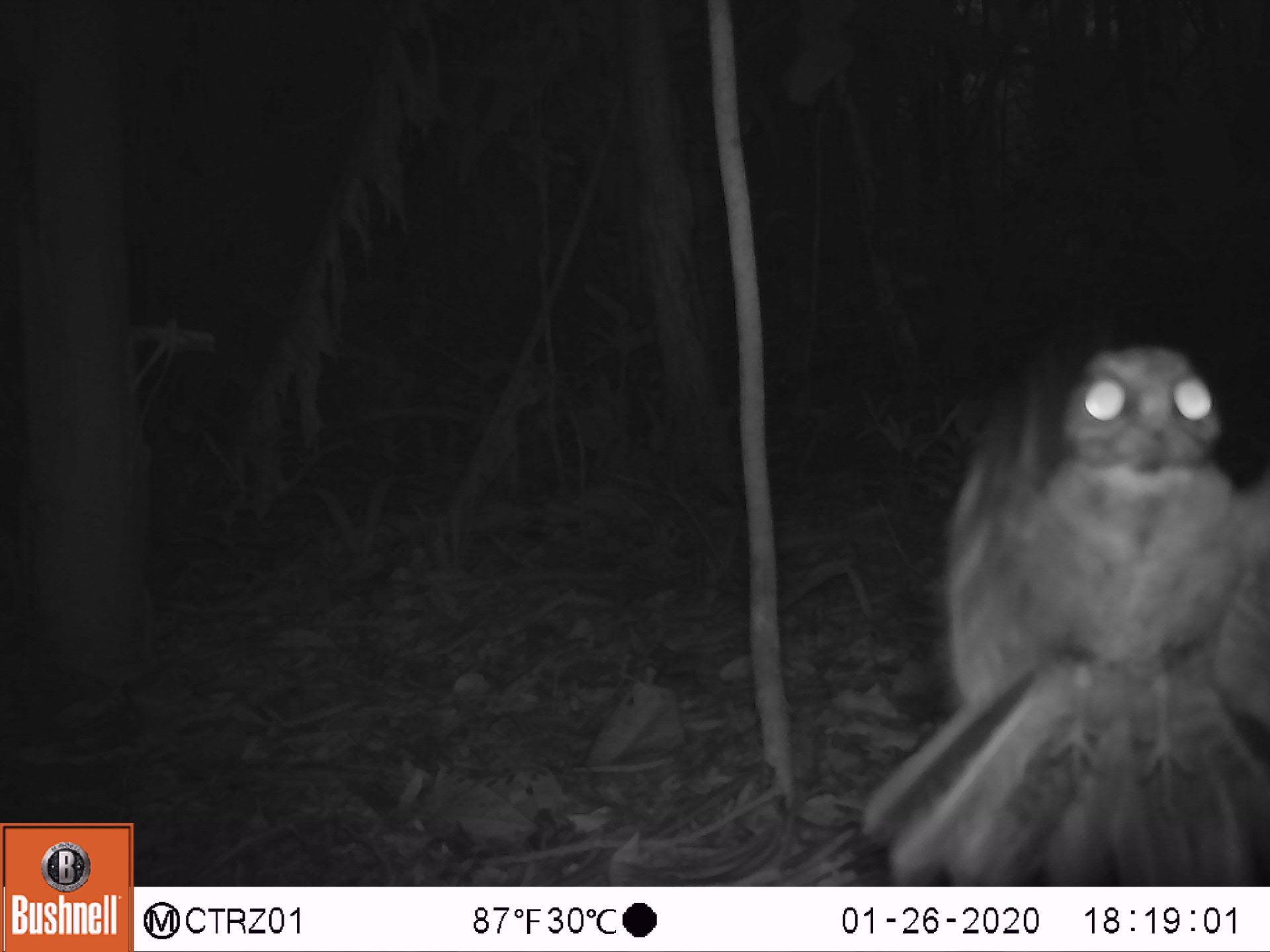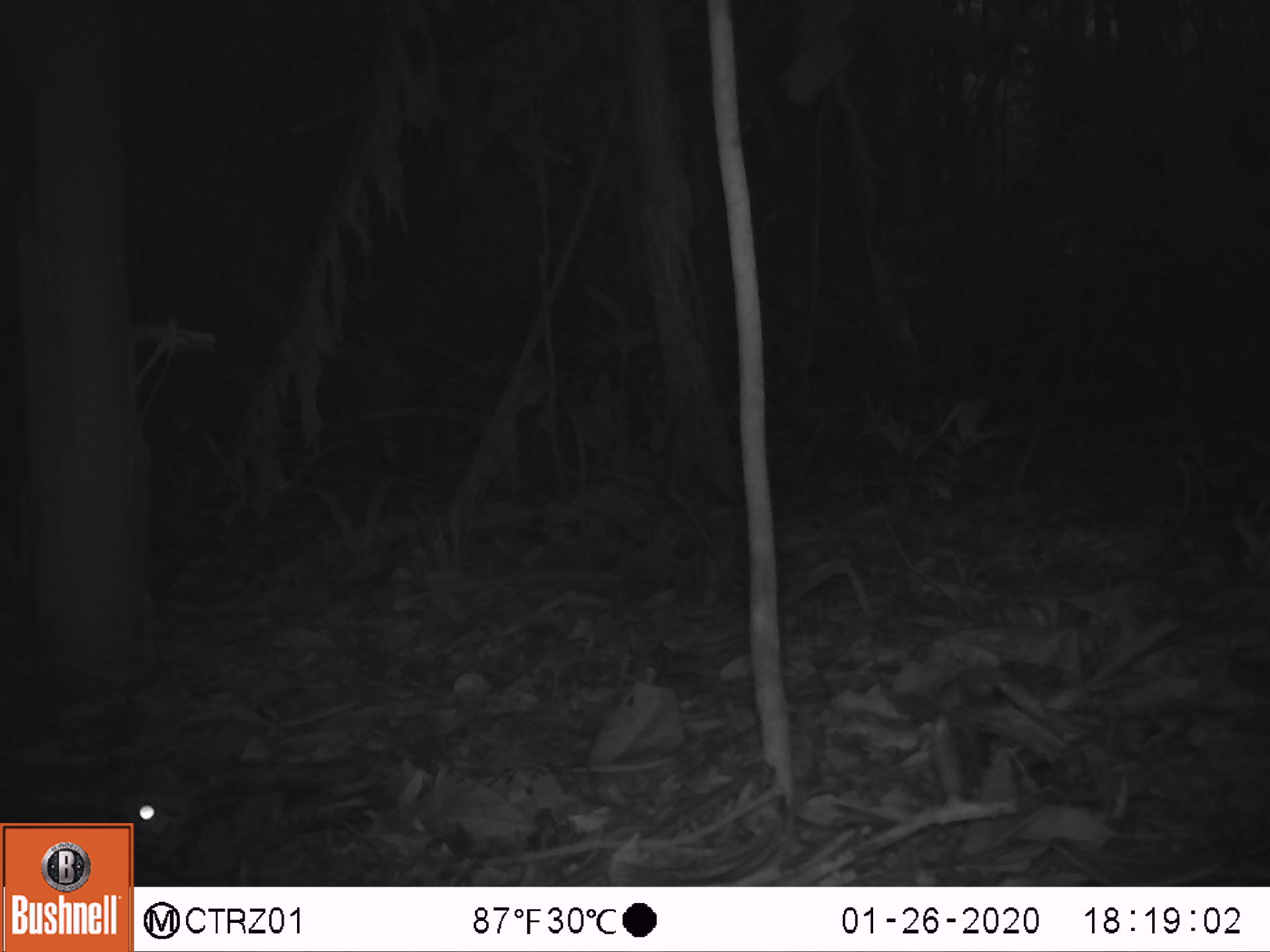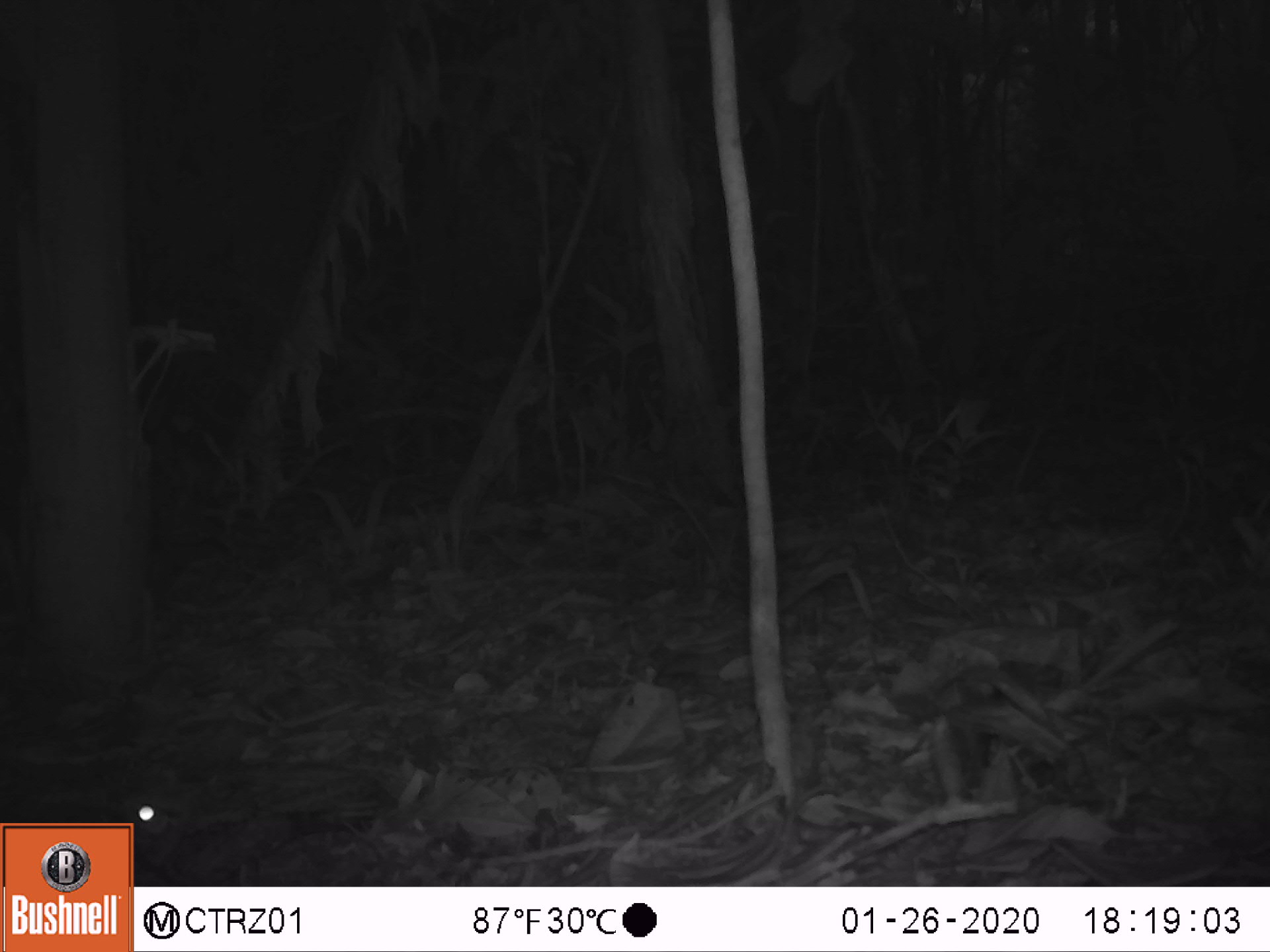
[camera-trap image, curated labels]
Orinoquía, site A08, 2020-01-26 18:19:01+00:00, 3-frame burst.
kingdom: Animalia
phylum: Chordata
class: Aves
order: Caprimulgiformes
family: Caprimulgidae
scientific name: Caprimulgidae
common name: nightjar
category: unknown nightjar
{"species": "unknown nightjar (nightjar) (Caprimulgidae)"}